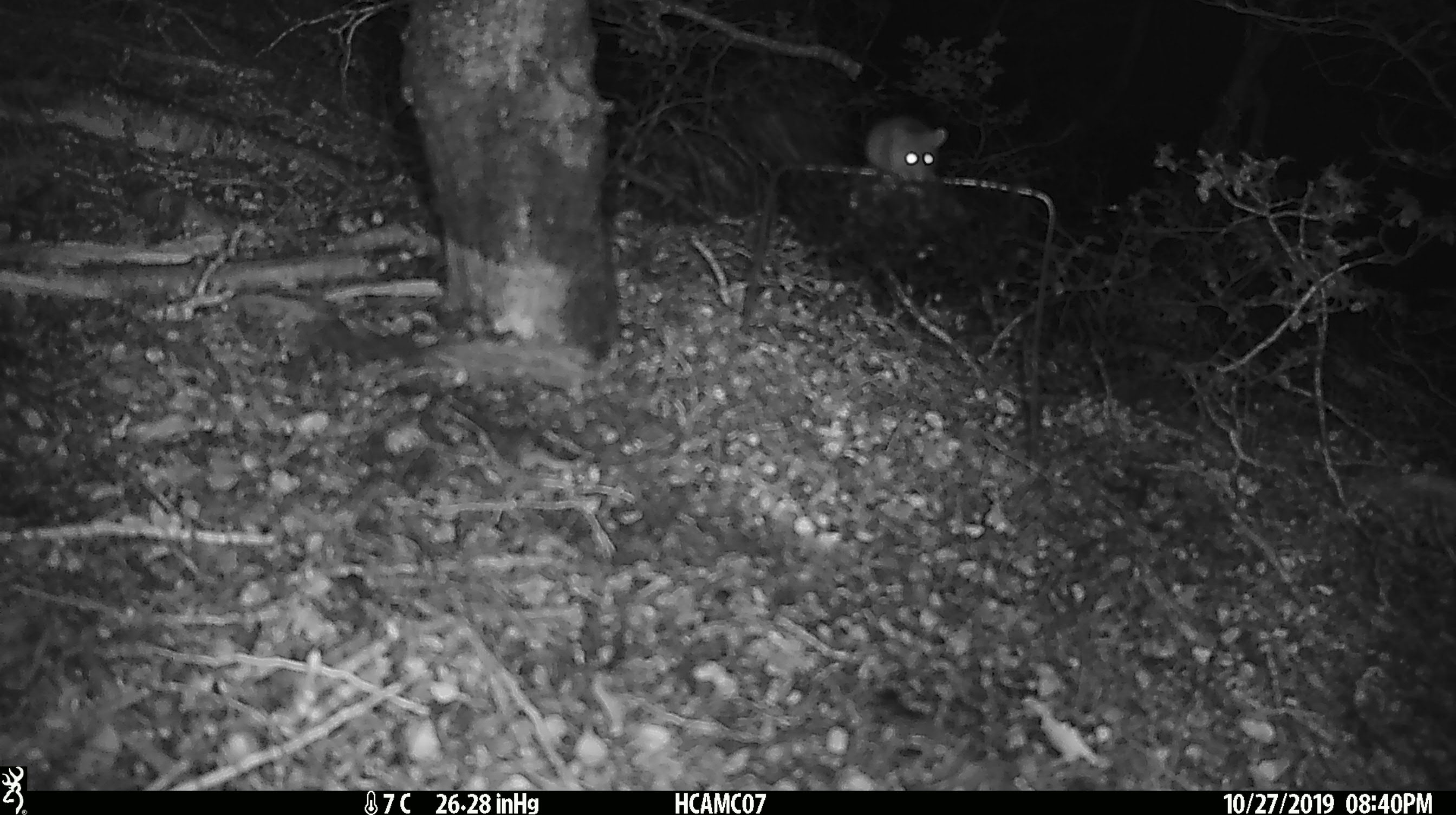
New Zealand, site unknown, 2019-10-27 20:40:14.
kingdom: Animalia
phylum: Chordata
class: Mammalia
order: Rodentia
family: Muridae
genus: Mus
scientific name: Mus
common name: mouse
Mouse (Mus).